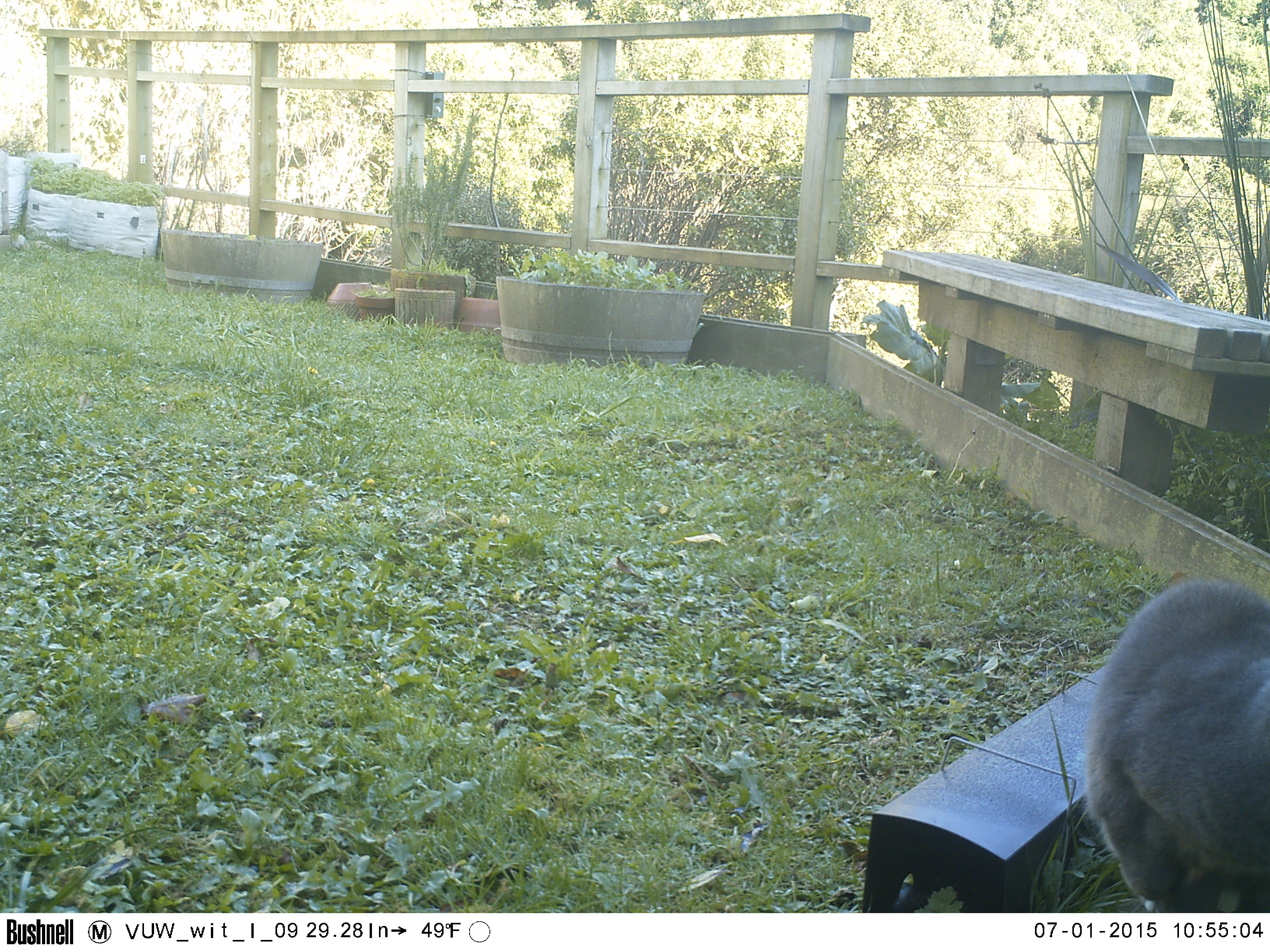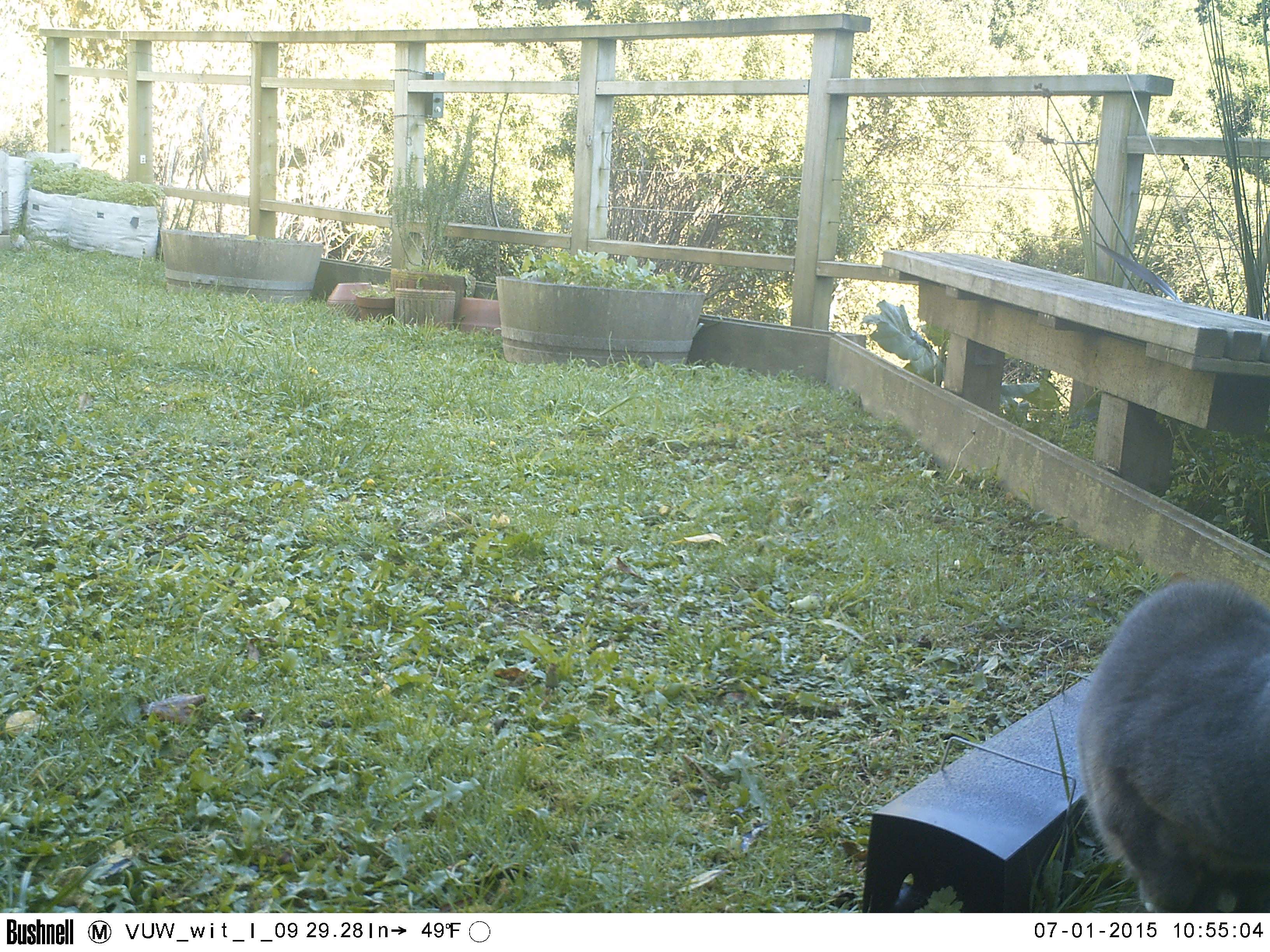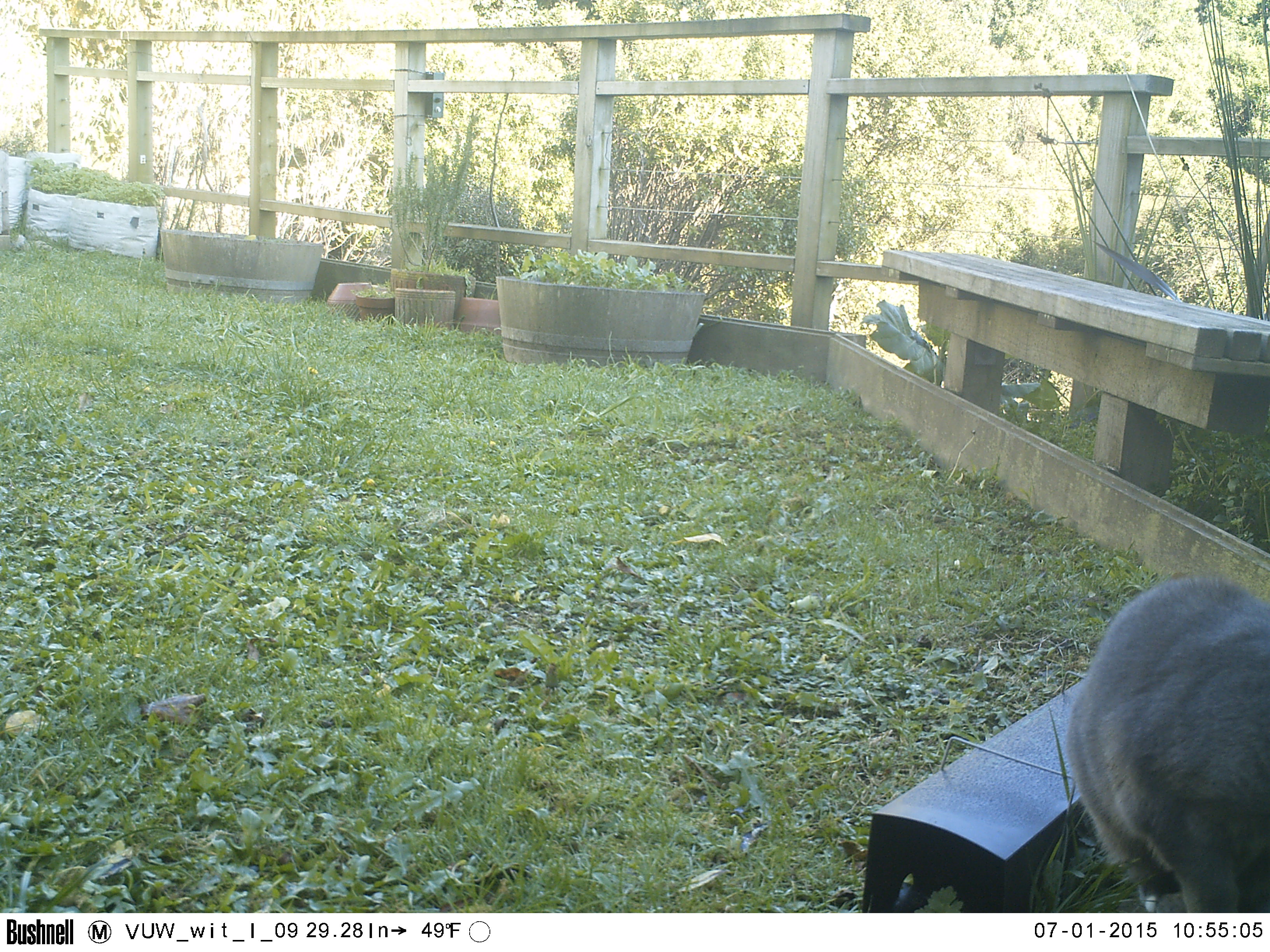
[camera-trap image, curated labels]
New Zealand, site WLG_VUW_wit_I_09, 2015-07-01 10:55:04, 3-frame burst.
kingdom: Animalia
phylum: Chordata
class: Mammalia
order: Carnivora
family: Felidae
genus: Felis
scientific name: Felis catus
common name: domestic cat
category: cat